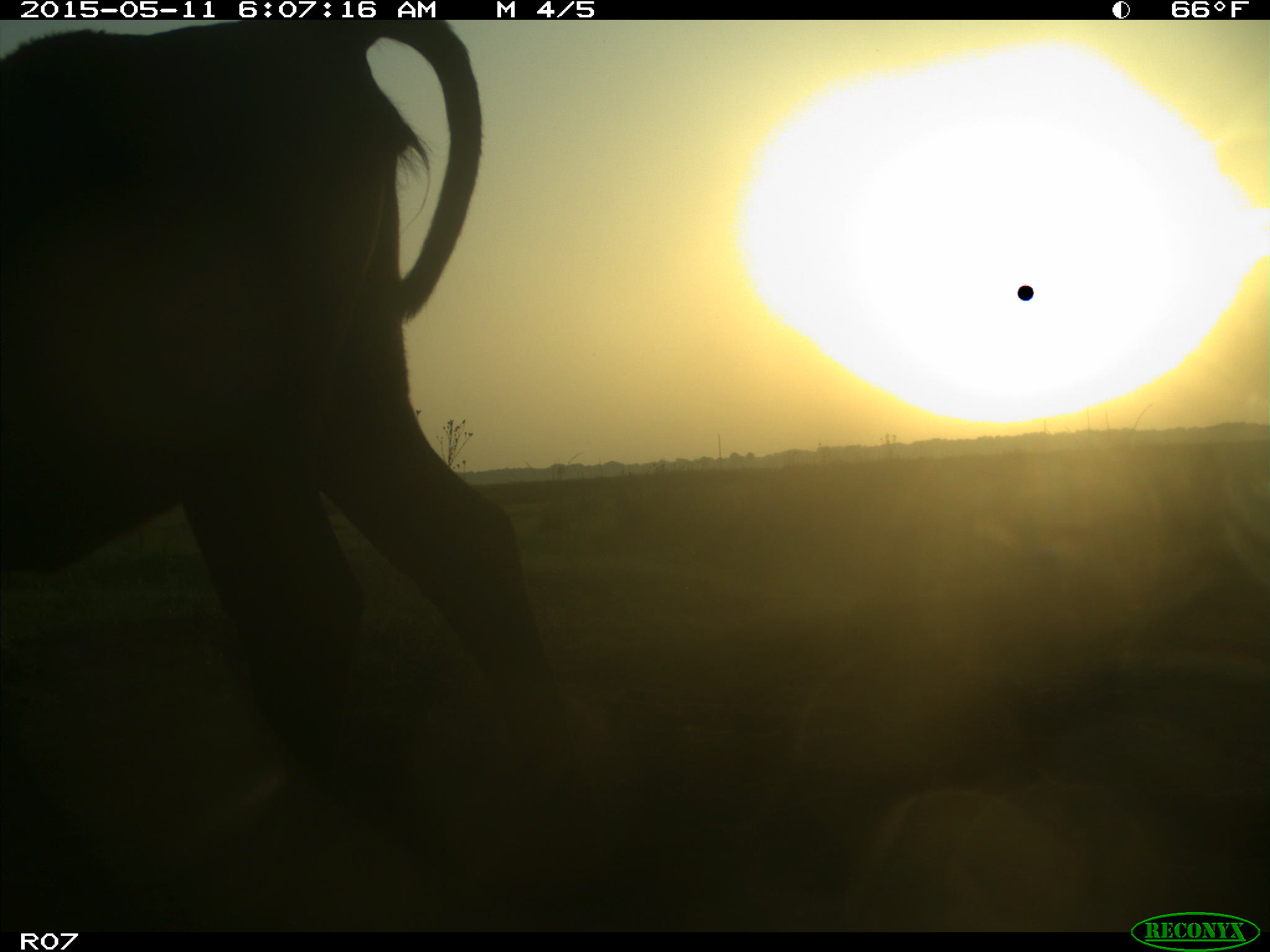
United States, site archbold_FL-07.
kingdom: Animalia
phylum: Chordata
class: Mammalia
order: Artiodactyla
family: Bovidae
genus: Bos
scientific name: Bos taurus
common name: domestic cow